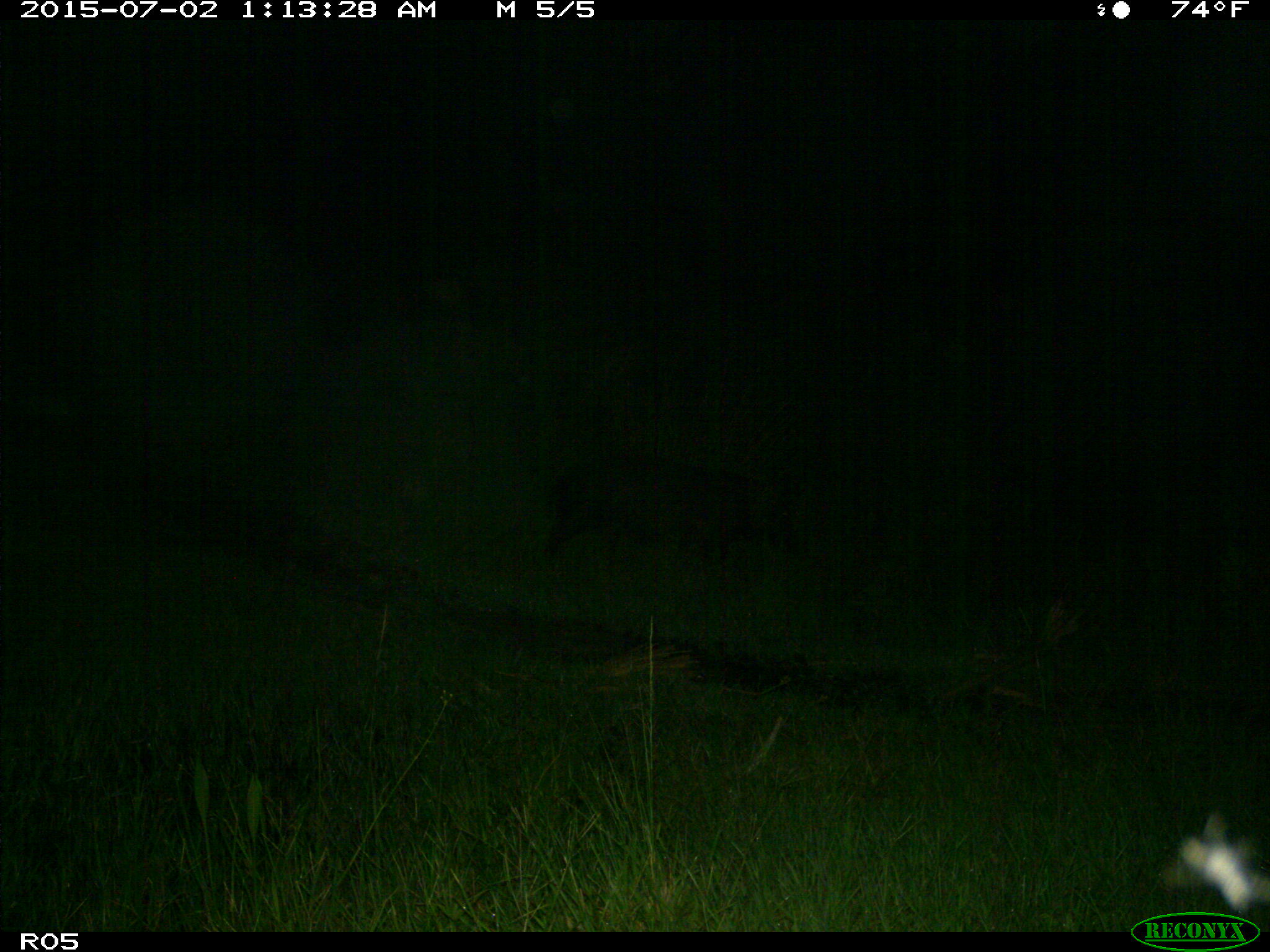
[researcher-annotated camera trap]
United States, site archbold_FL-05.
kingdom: Animalia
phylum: Chordata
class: Mammalia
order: Artiodactyla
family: Suidae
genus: Sus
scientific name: Sus scrofa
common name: wild boar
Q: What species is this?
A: Sus scrofa (wild boar).